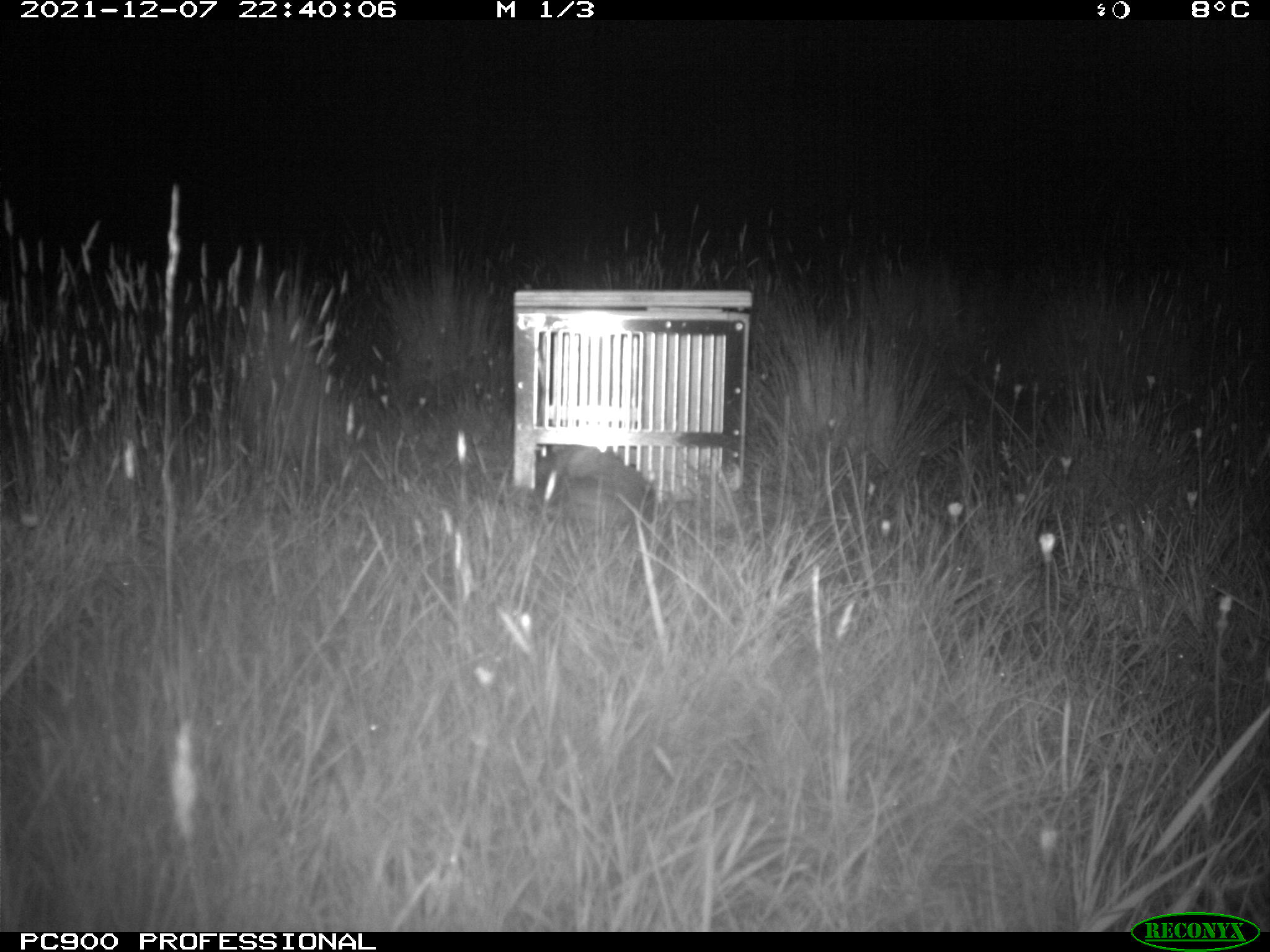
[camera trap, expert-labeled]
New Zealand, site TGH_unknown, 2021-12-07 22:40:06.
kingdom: Animalia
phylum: Chordata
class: Mammalia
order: Carnivora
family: Mustelidae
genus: Mustela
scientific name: Mustela furo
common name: ferret